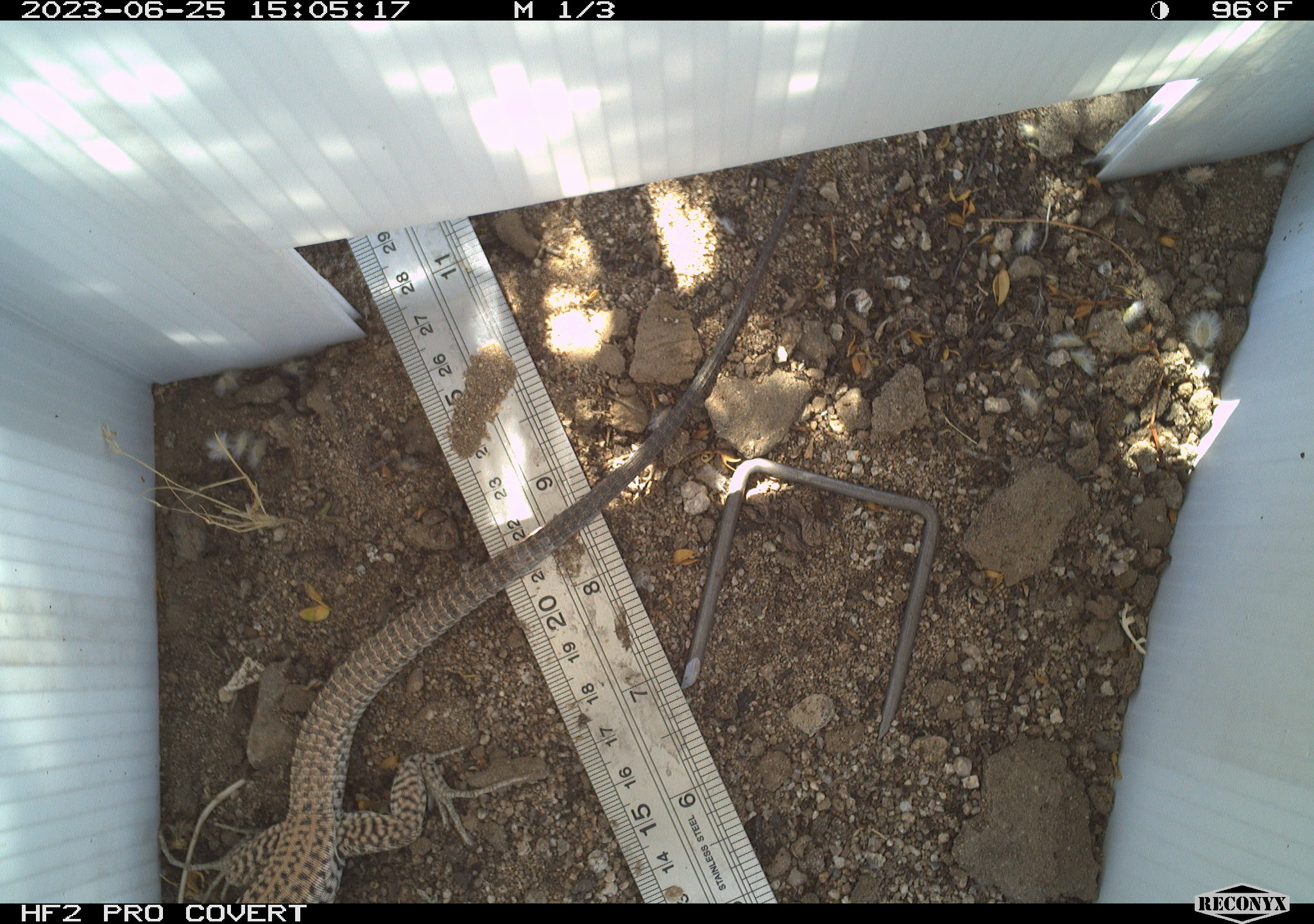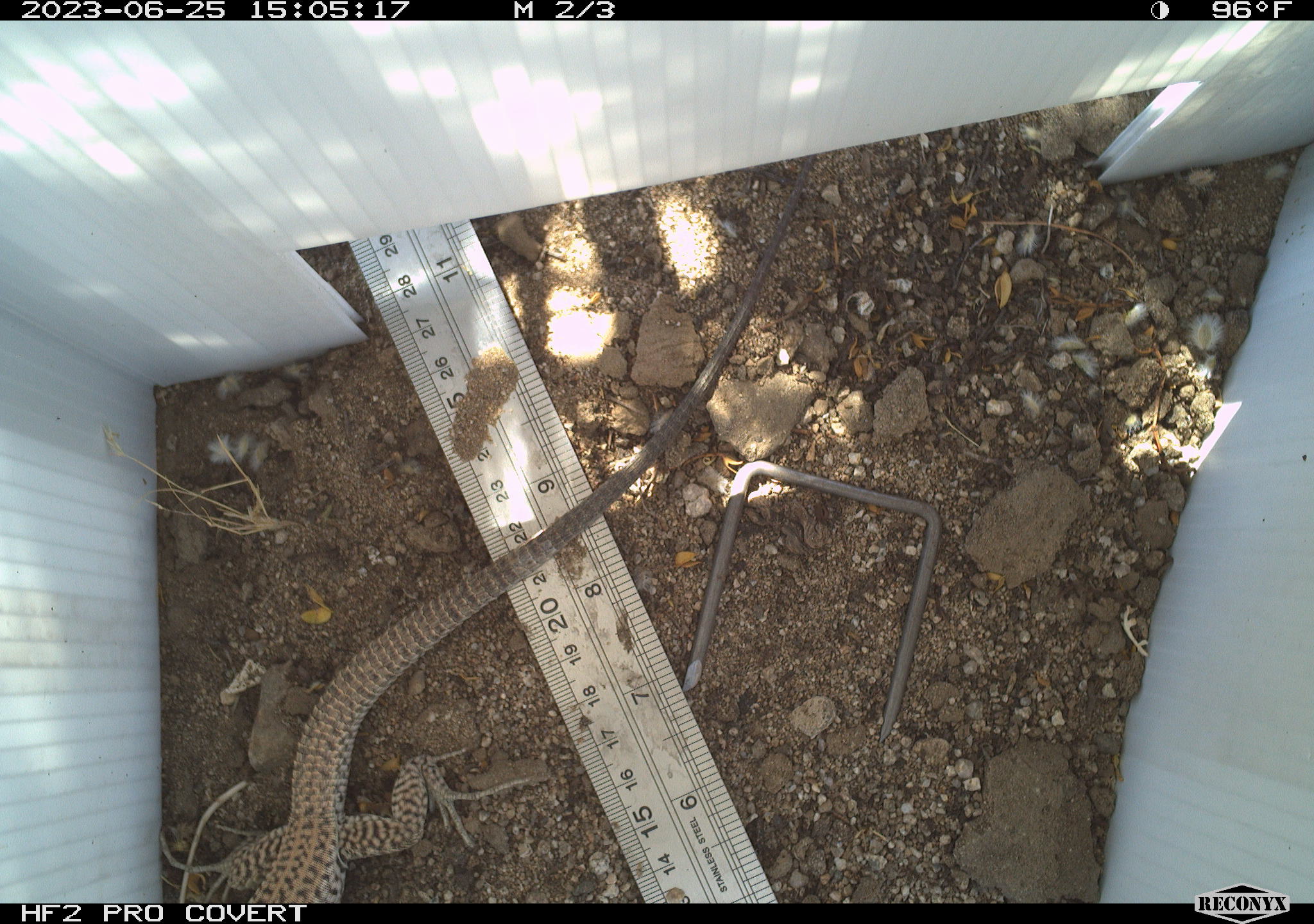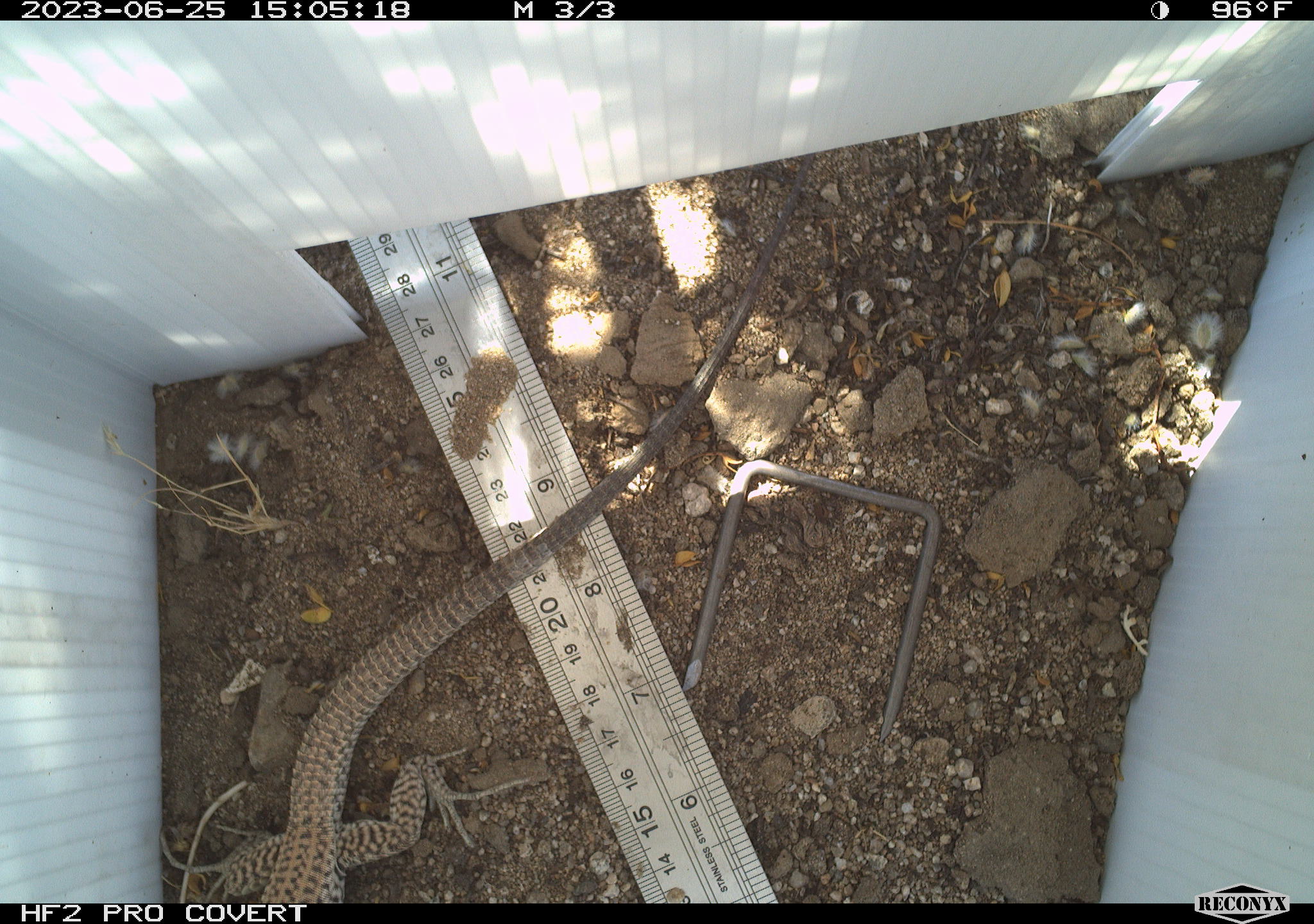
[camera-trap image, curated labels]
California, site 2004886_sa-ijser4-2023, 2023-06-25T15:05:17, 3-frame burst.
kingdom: Animalia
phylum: Chordata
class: Reptilia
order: Squamata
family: Teiidae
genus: Aspidoscelis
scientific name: Aspidoscelis tigris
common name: western whiptail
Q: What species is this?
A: Western whiptail (Aspidoscelis tigris).